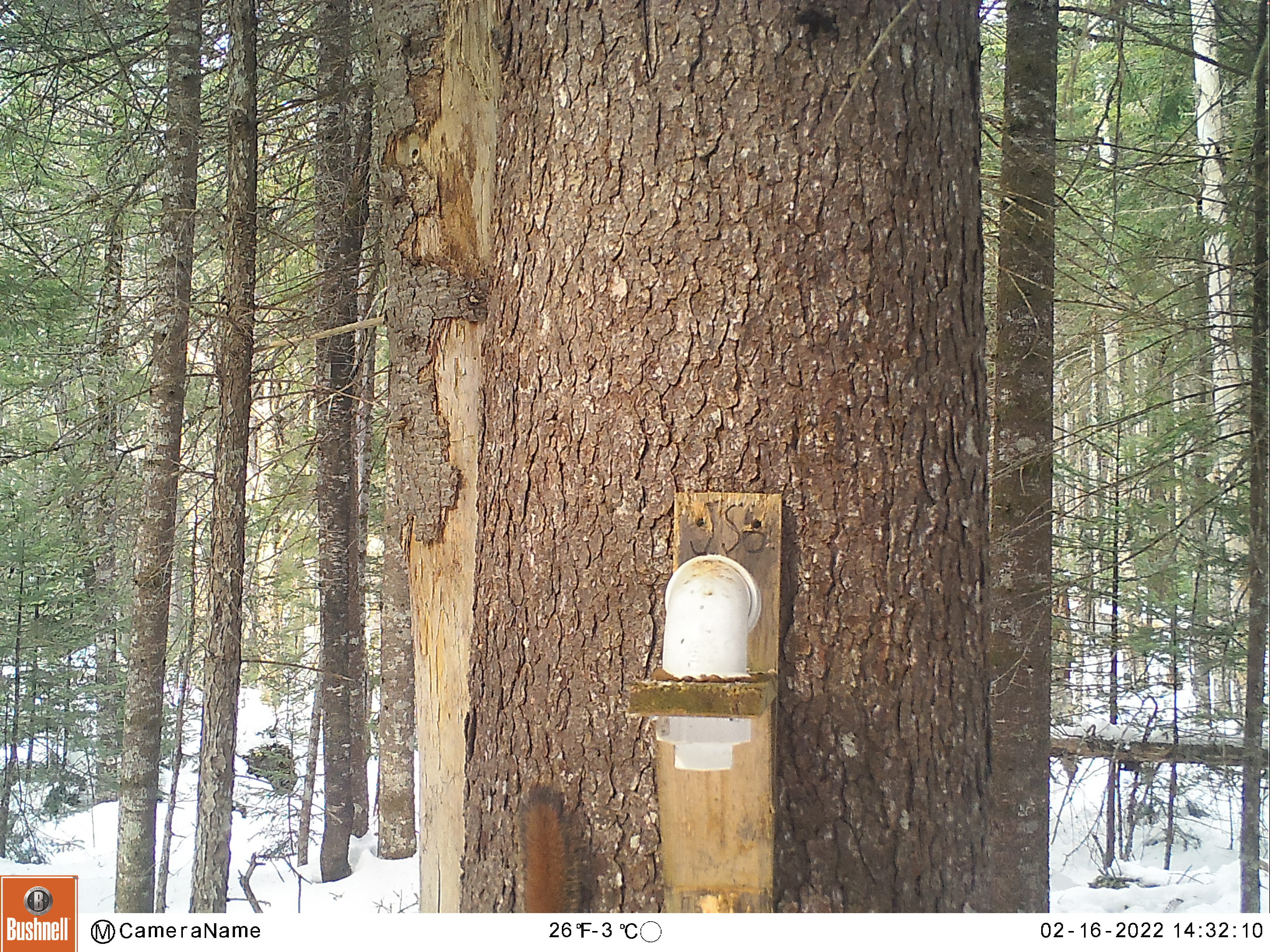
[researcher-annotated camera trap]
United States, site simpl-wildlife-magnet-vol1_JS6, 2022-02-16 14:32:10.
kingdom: Animalia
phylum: Chordata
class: Mammalia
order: Rodentia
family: Sciuridae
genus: Tamiasciurus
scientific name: Tamiasciurus hudsonicus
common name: red squirrel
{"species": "red squirrel (Tamiasciurus hudsonicus)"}